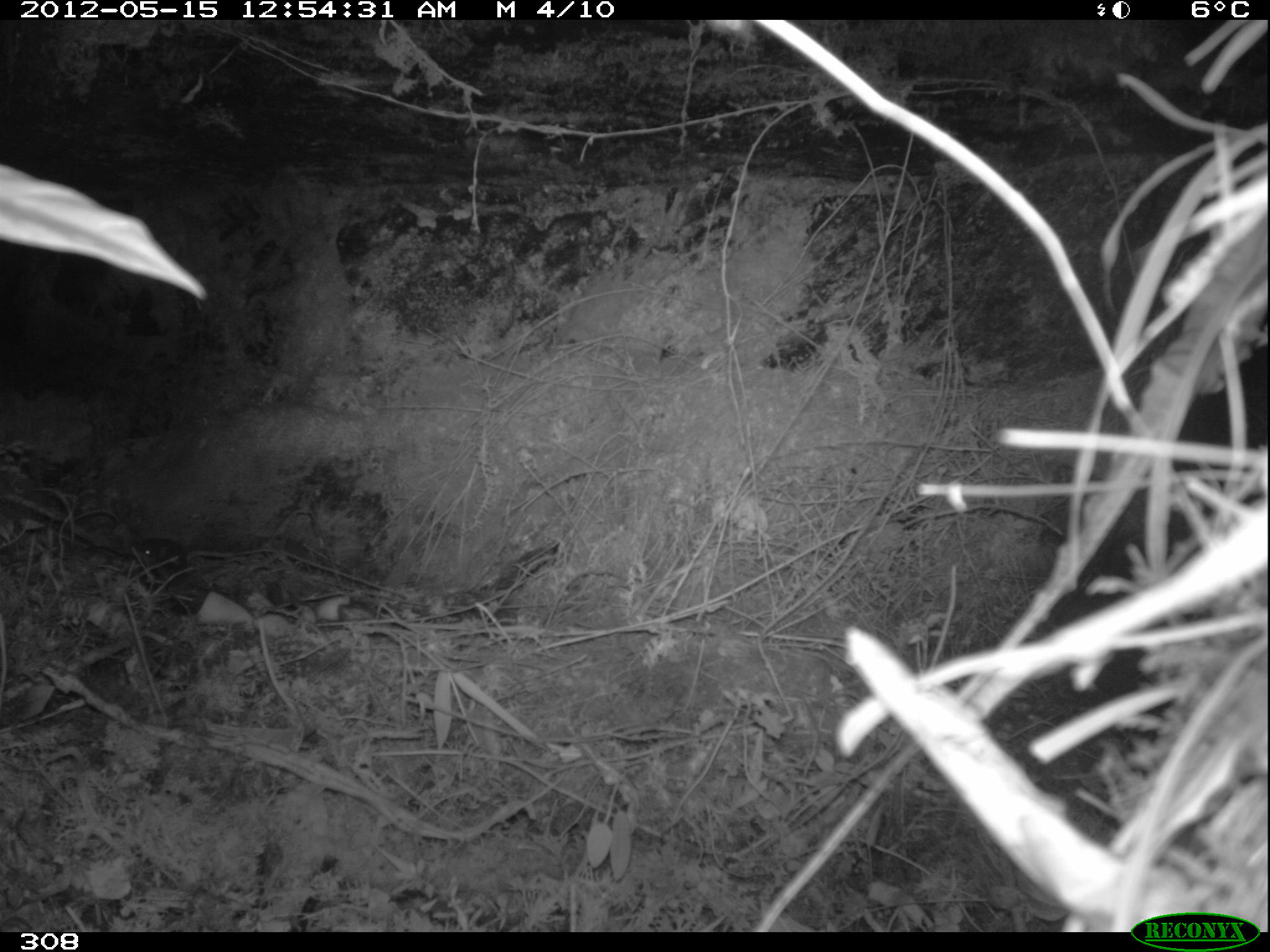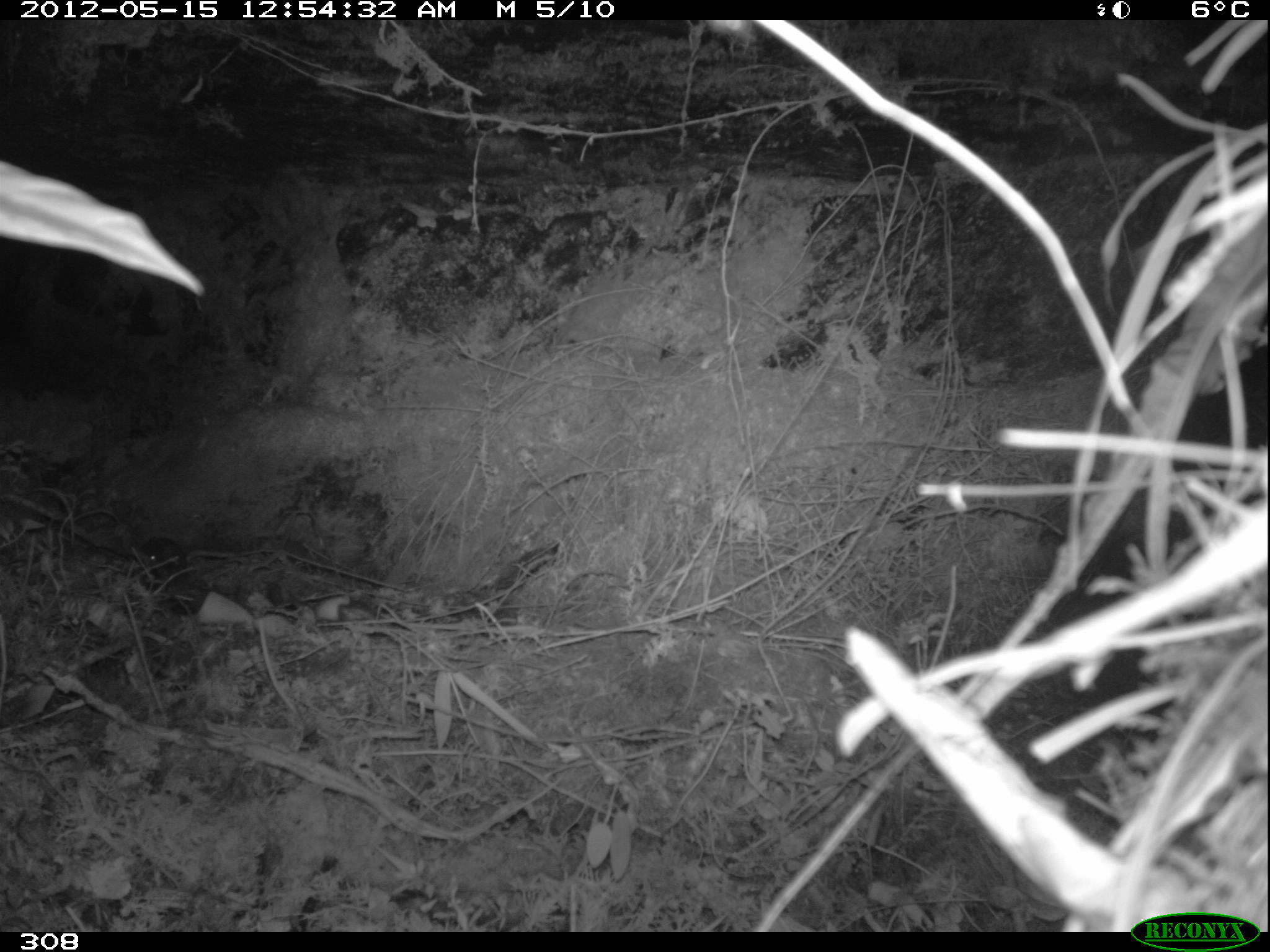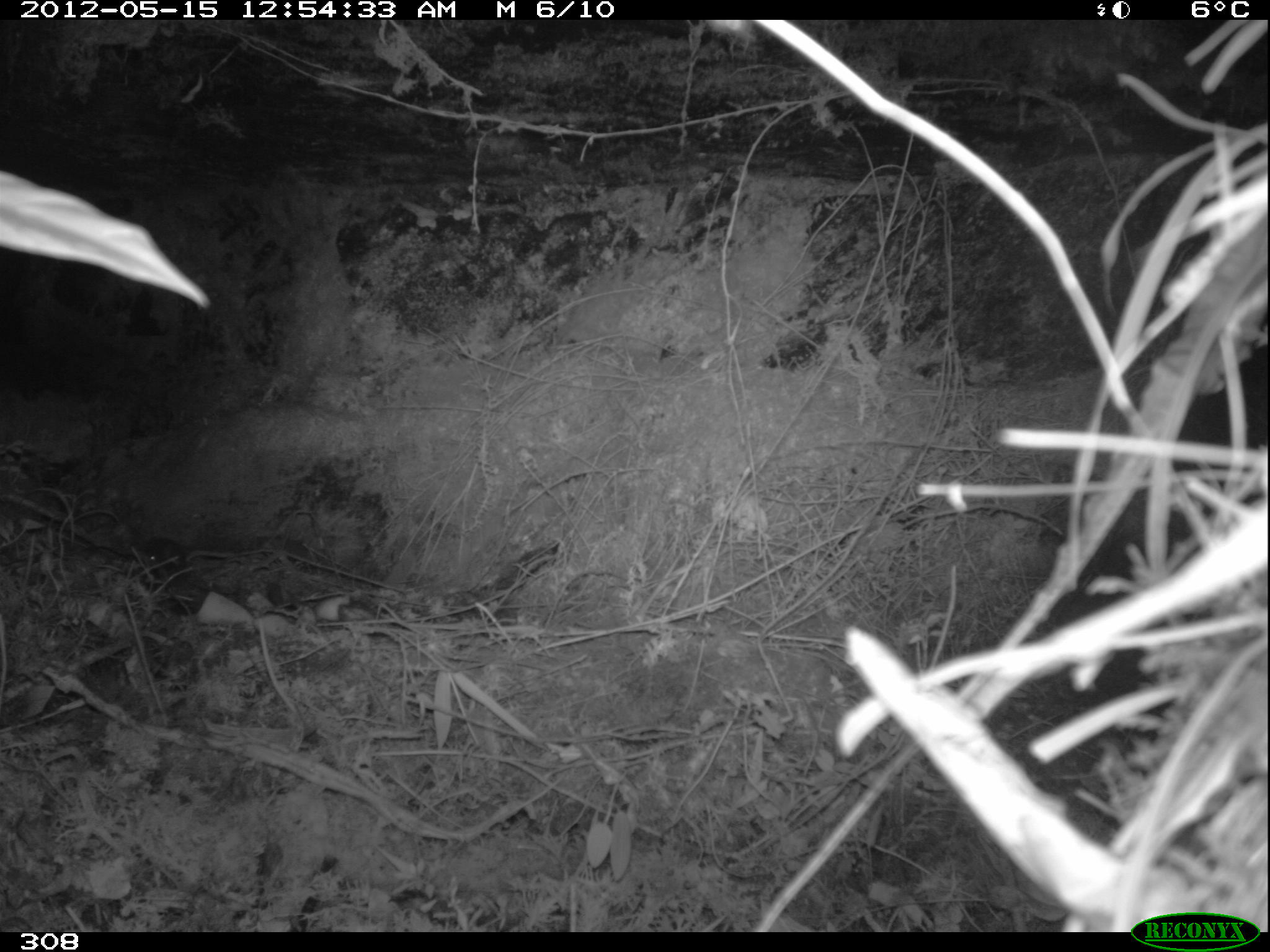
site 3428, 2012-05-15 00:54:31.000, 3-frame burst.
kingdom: Animalia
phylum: Chordata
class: Mammalia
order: Rodentia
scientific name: Rodentia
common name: rodents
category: unknown rodent